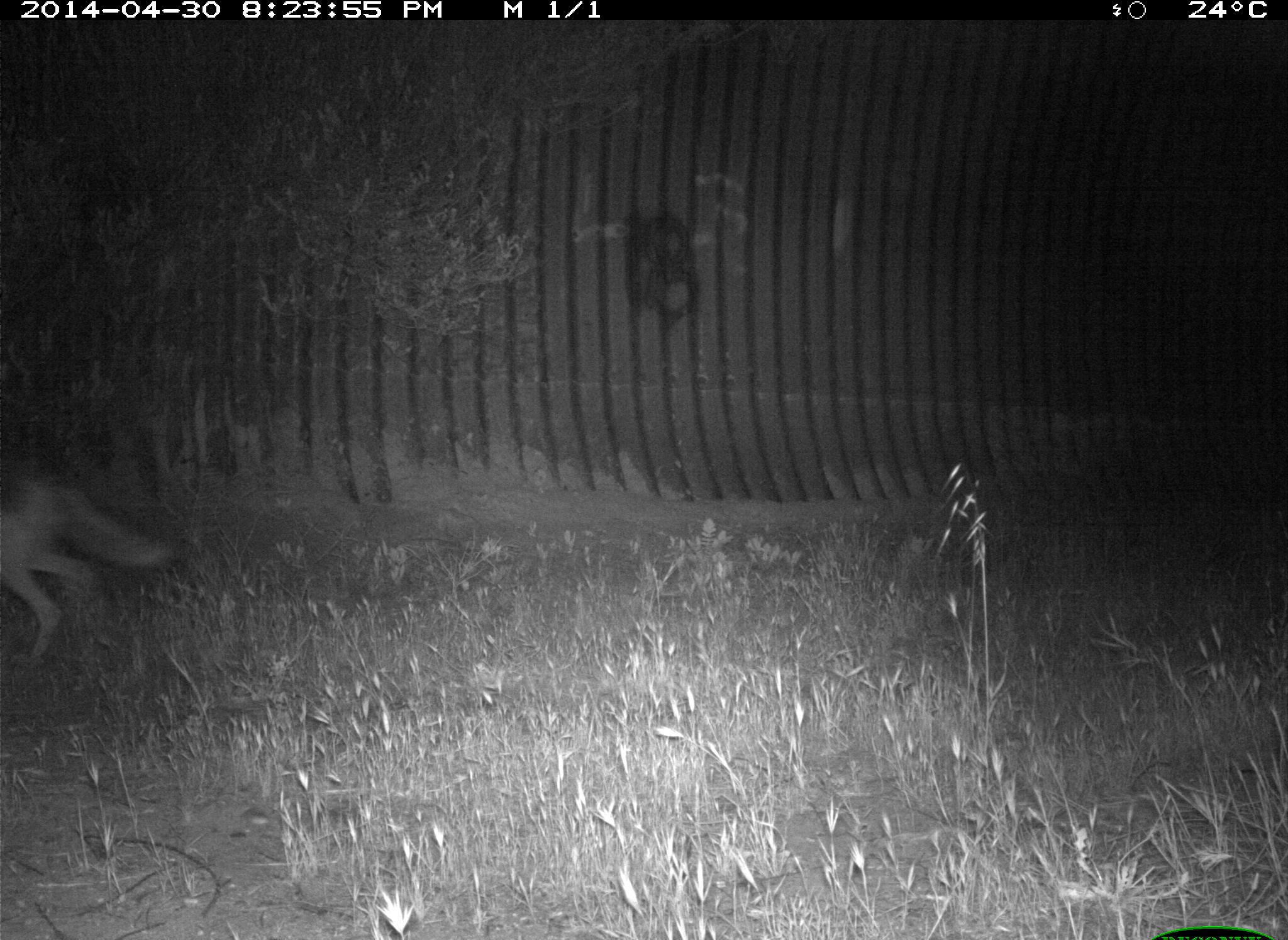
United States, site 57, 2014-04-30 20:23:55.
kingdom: Animalia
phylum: Chordata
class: Mammalia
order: Carnivora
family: Canidae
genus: Canis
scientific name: Canis latrans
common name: coyote